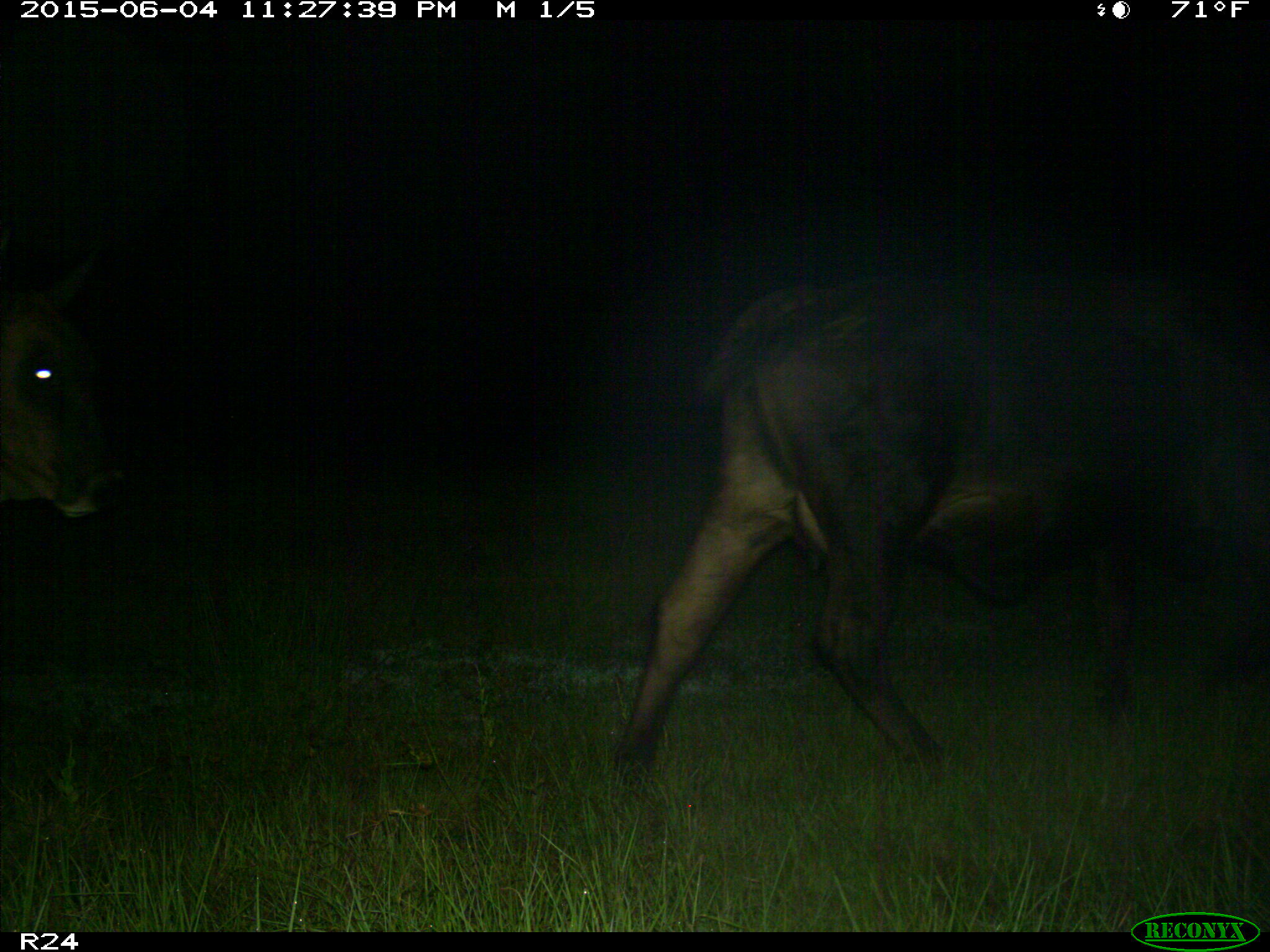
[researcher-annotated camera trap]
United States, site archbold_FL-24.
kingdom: Animalia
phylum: Chordata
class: Mammalia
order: Carnivora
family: Procyonidae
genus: Procyon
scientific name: Procyon lotor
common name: common raccoon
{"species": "Procyon lotor (common raccoon)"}